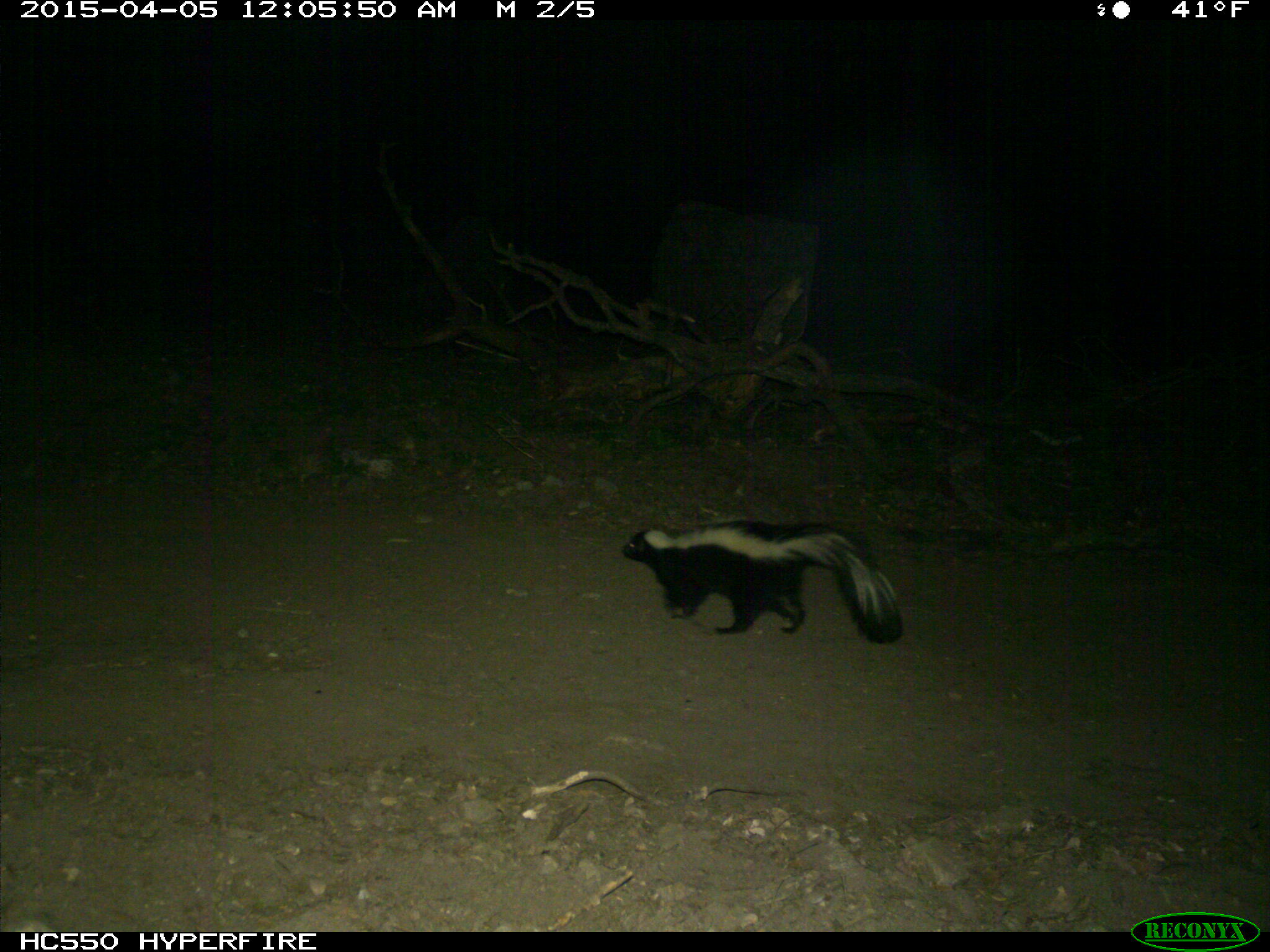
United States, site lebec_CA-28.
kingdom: Animalia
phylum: Chordata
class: Mammalia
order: Carnivora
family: Mephitidae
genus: Mephitis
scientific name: Mephitis mephitis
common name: striped skunk